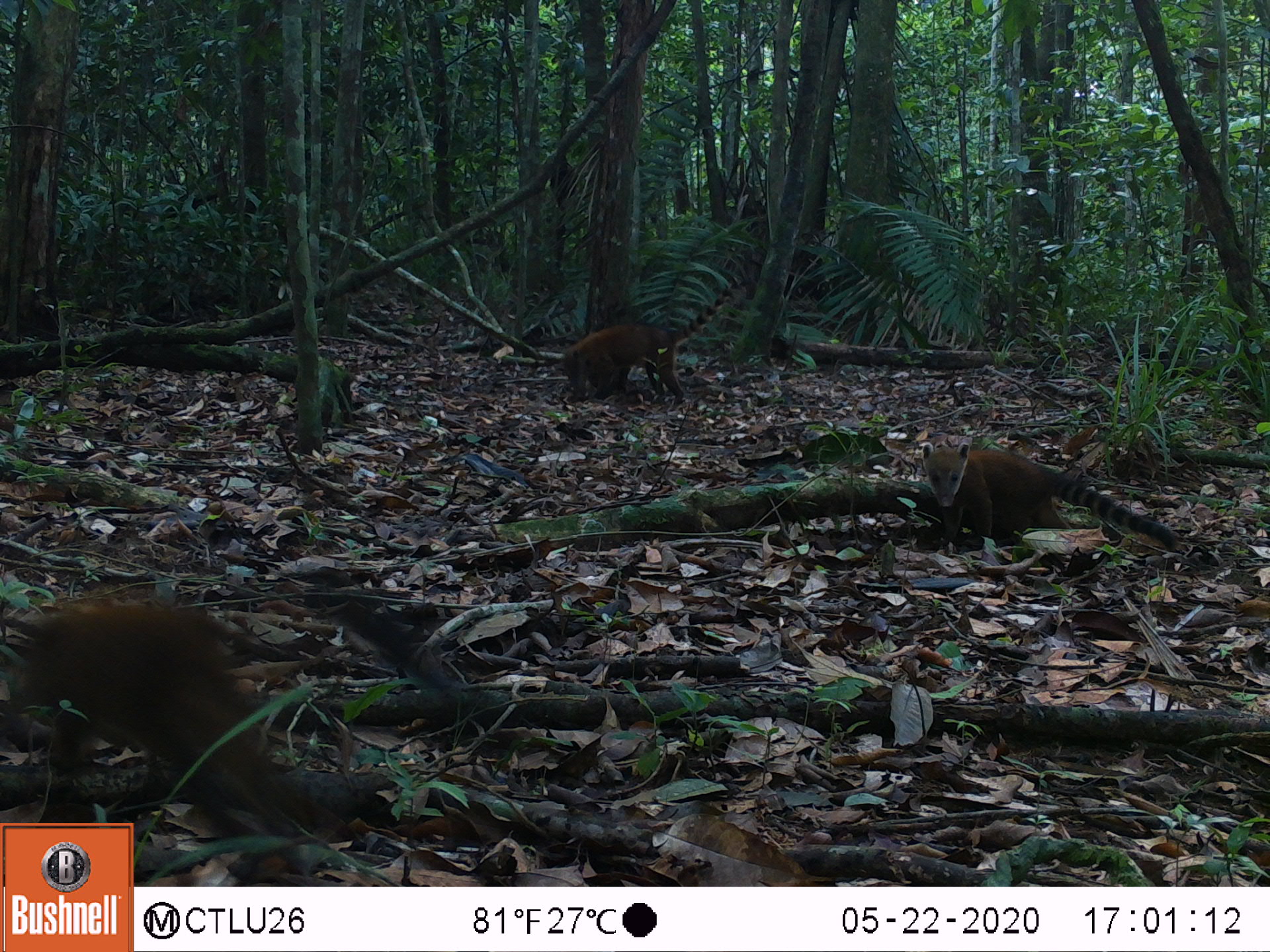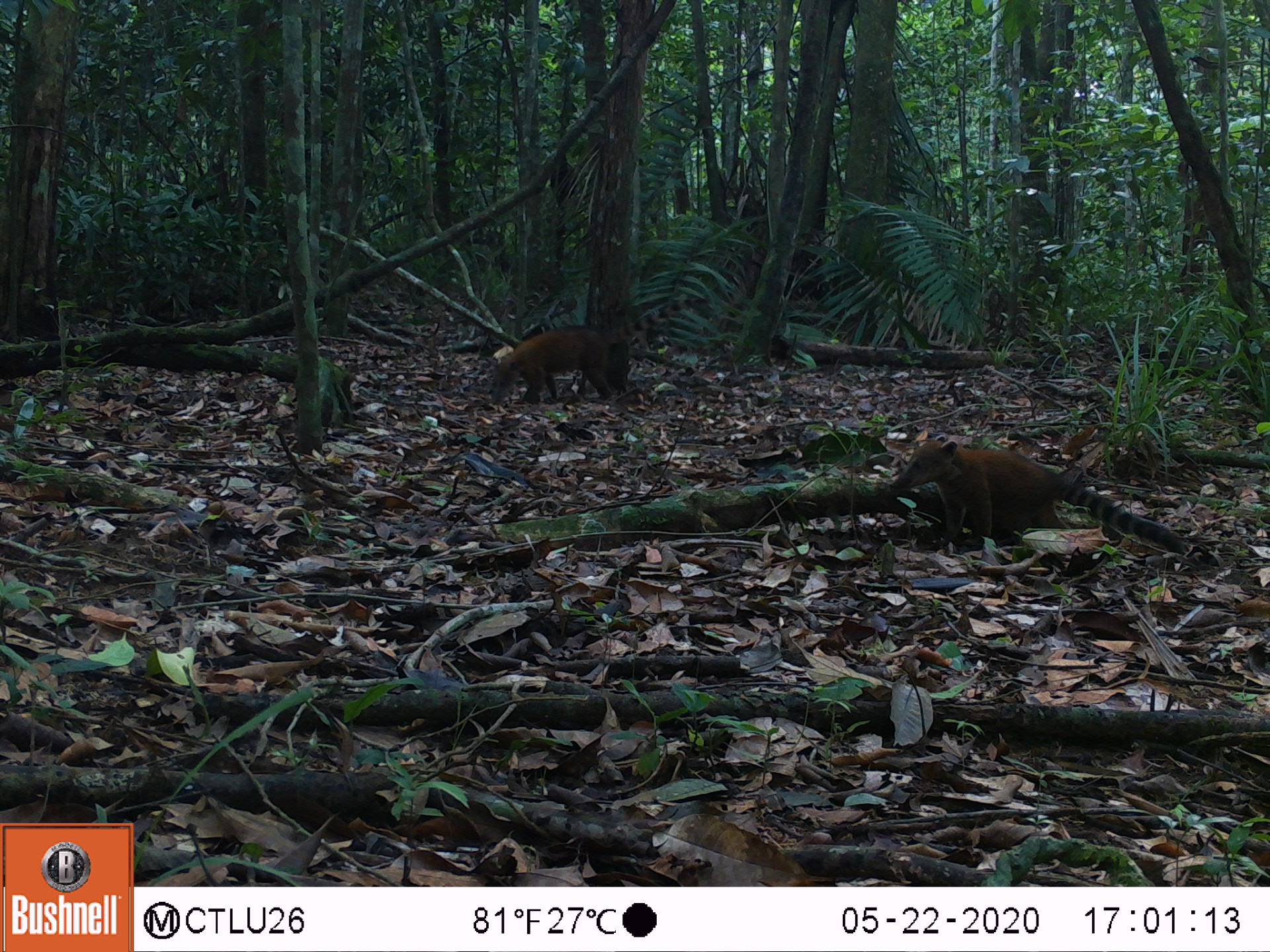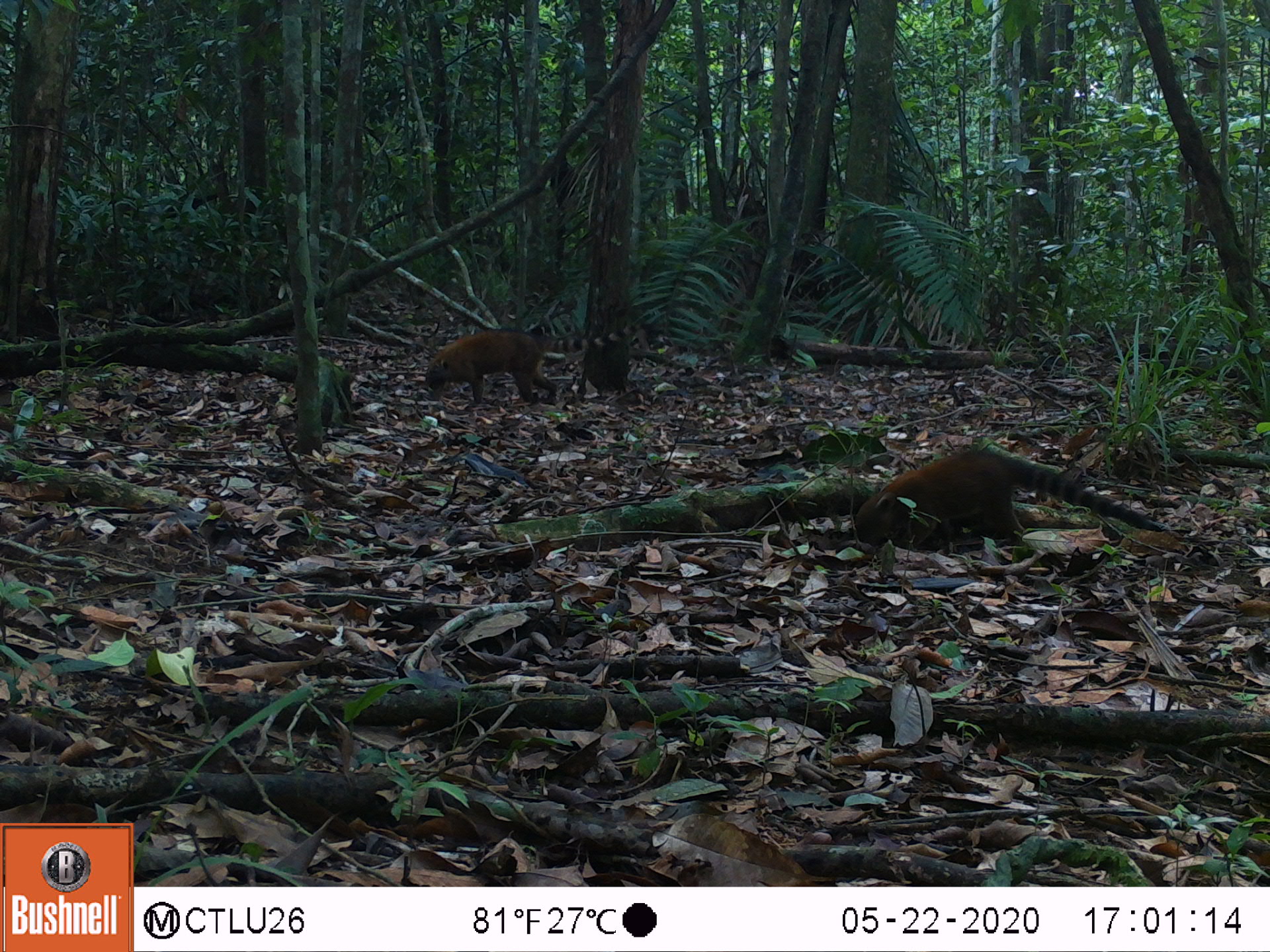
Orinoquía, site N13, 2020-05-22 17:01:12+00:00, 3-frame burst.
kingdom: Animalia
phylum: Chordata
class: Mammalia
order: Carnivora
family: Procyonidae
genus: Nasua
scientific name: Nasua nasua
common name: south american coati